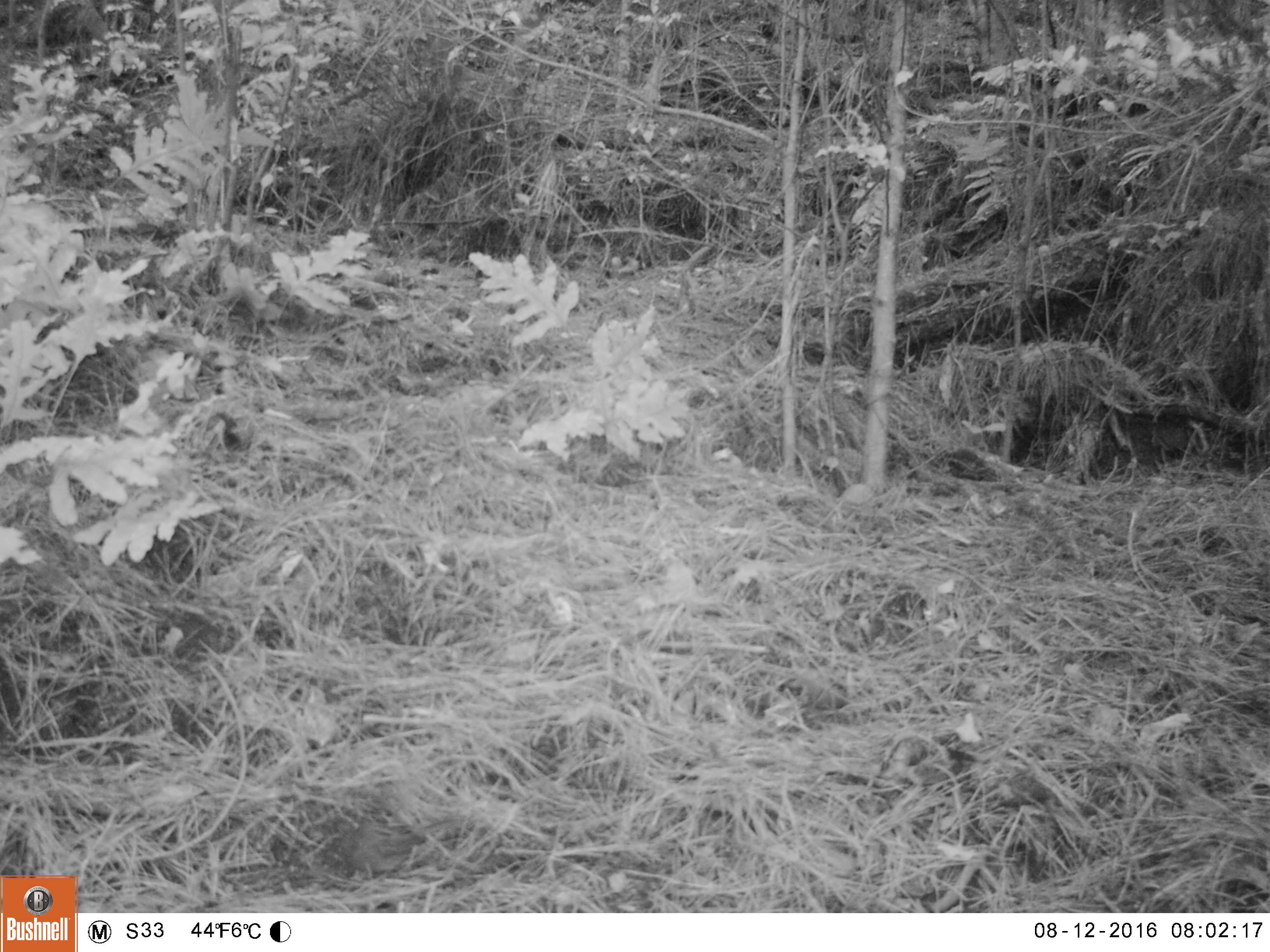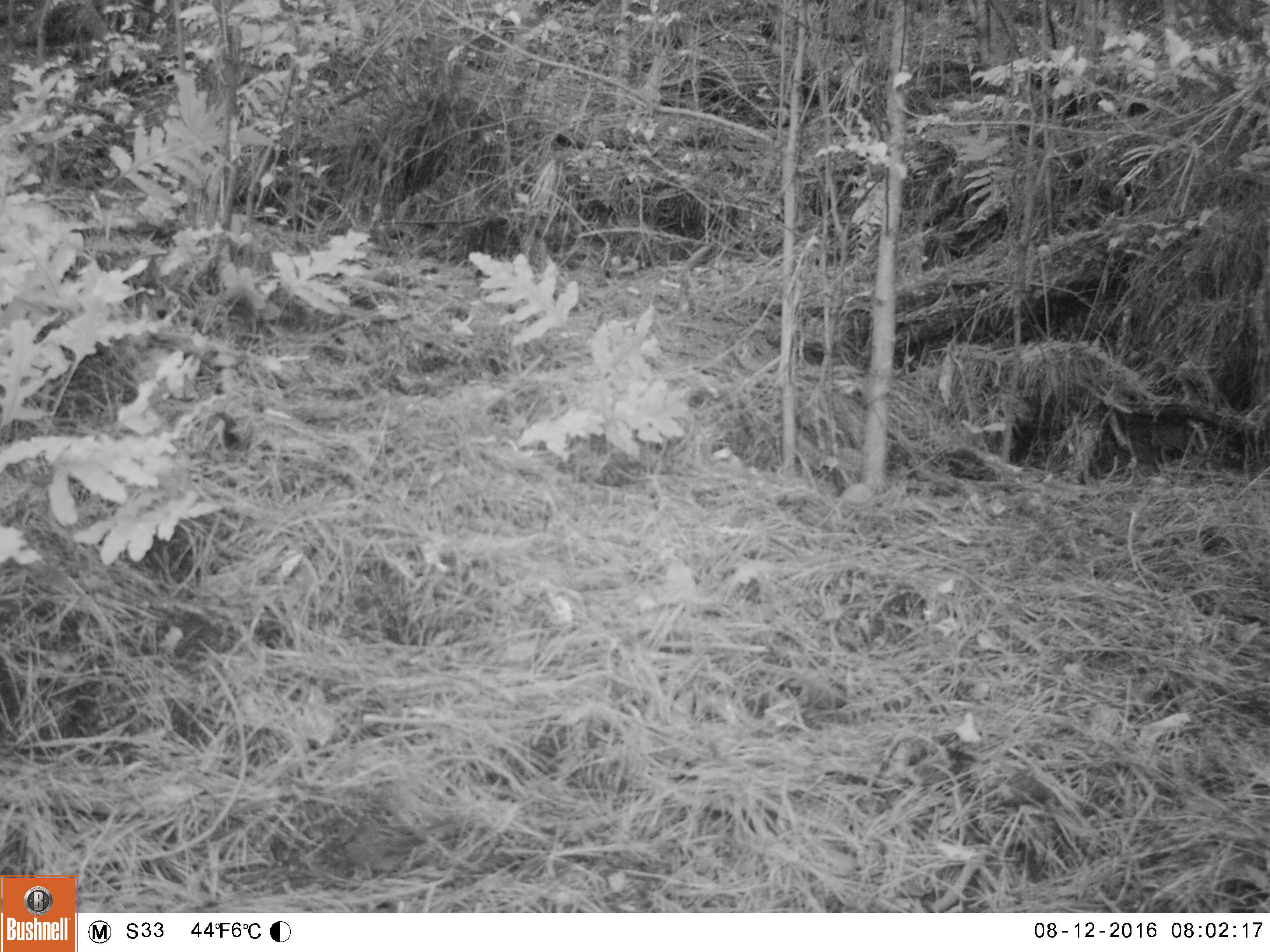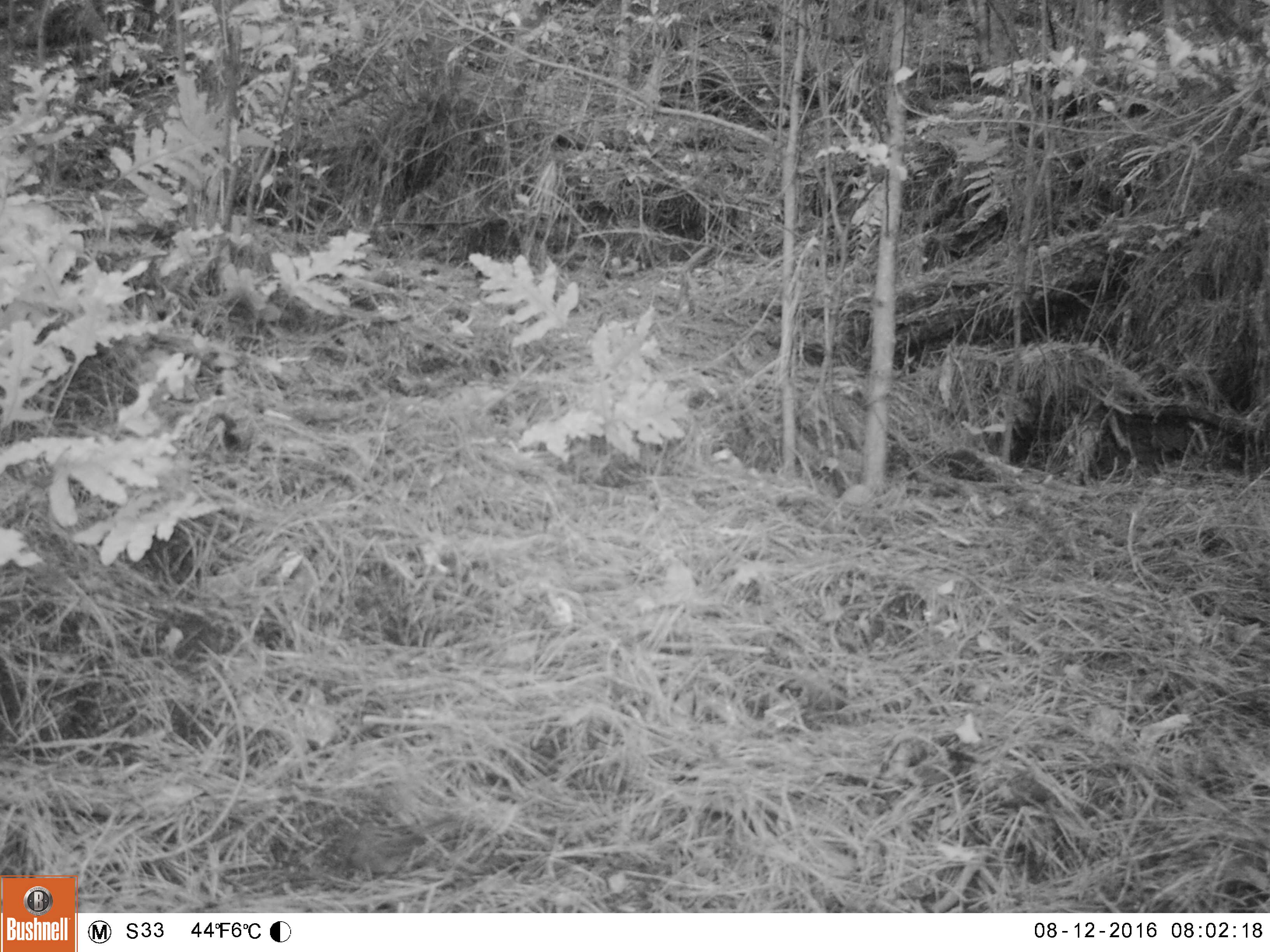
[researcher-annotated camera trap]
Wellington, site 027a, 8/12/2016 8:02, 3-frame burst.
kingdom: Animalia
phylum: Chordata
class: Aves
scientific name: Aves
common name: bird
Bird (Aves).